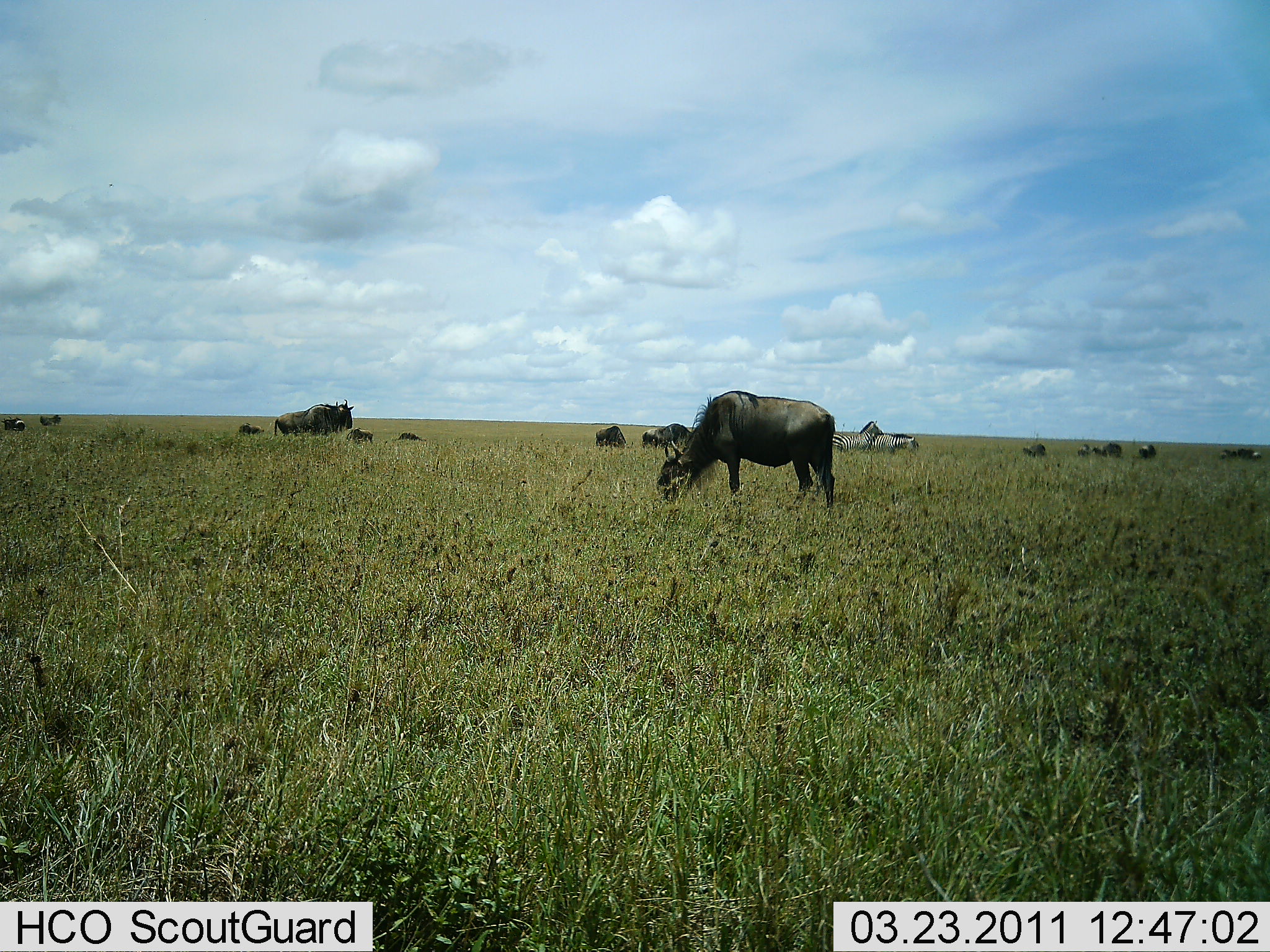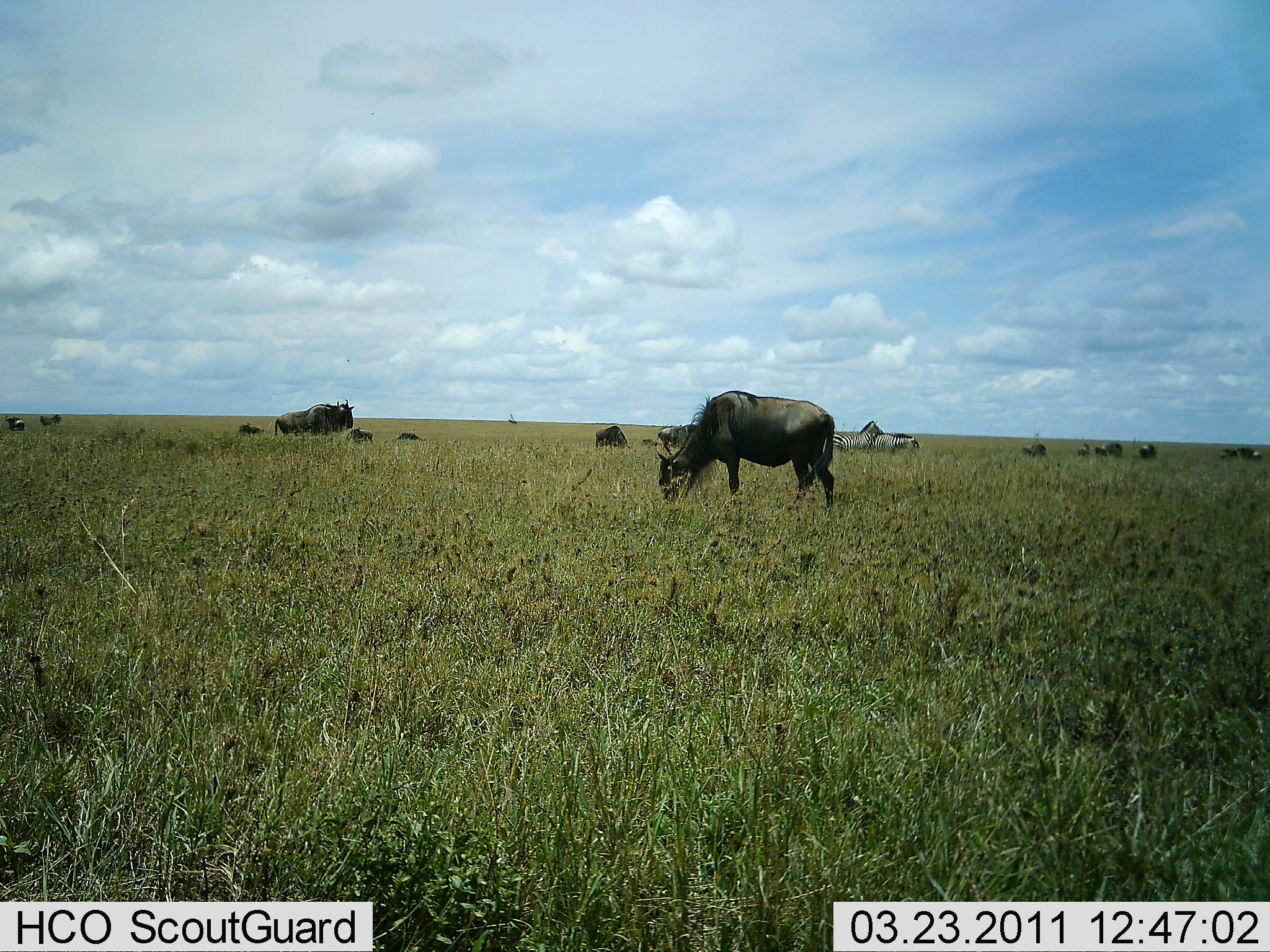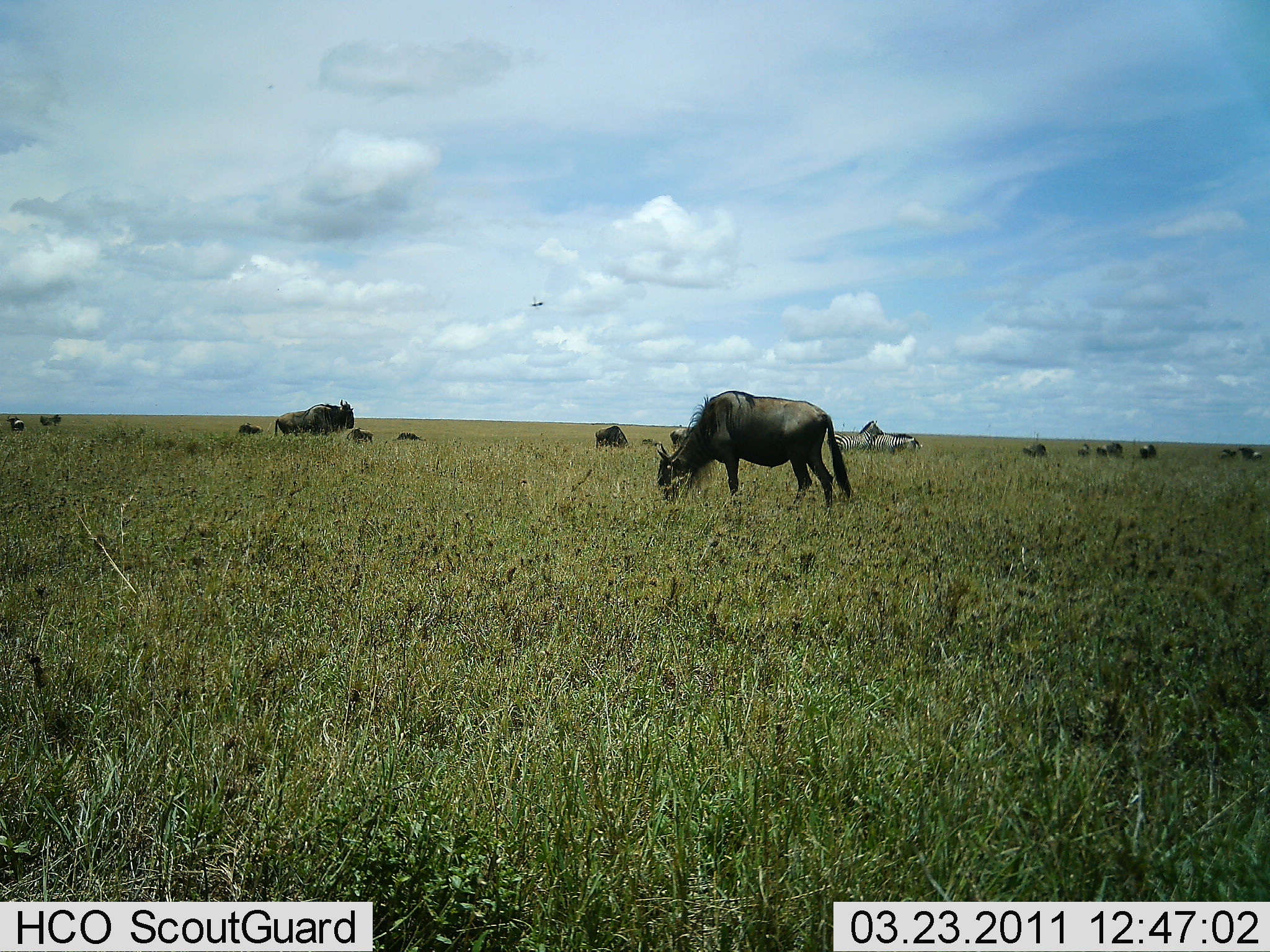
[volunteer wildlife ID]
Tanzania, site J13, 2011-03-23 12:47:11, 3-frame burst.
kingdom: Animalia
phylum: Chordata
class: Mammalia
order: Artiodactyla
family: Bovidae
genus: Connochaetes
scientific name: Connochaetes taurinus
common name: blue wildebeest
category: wildebeest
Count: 11-50.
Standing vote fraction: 62%.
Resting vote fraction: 12%.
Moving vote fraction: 25%.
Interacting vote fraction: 0%.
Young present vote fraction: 6%.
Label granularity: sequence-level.